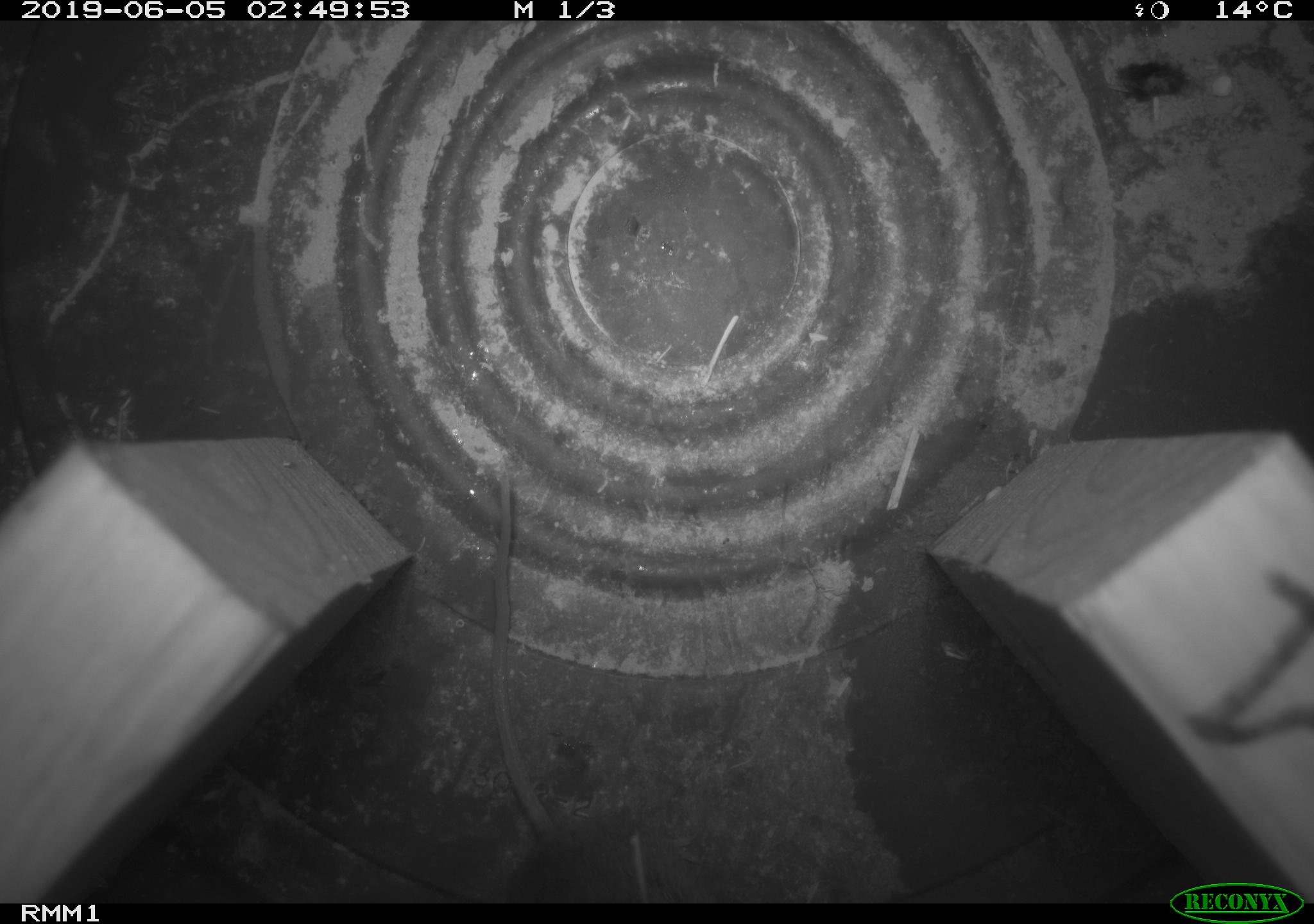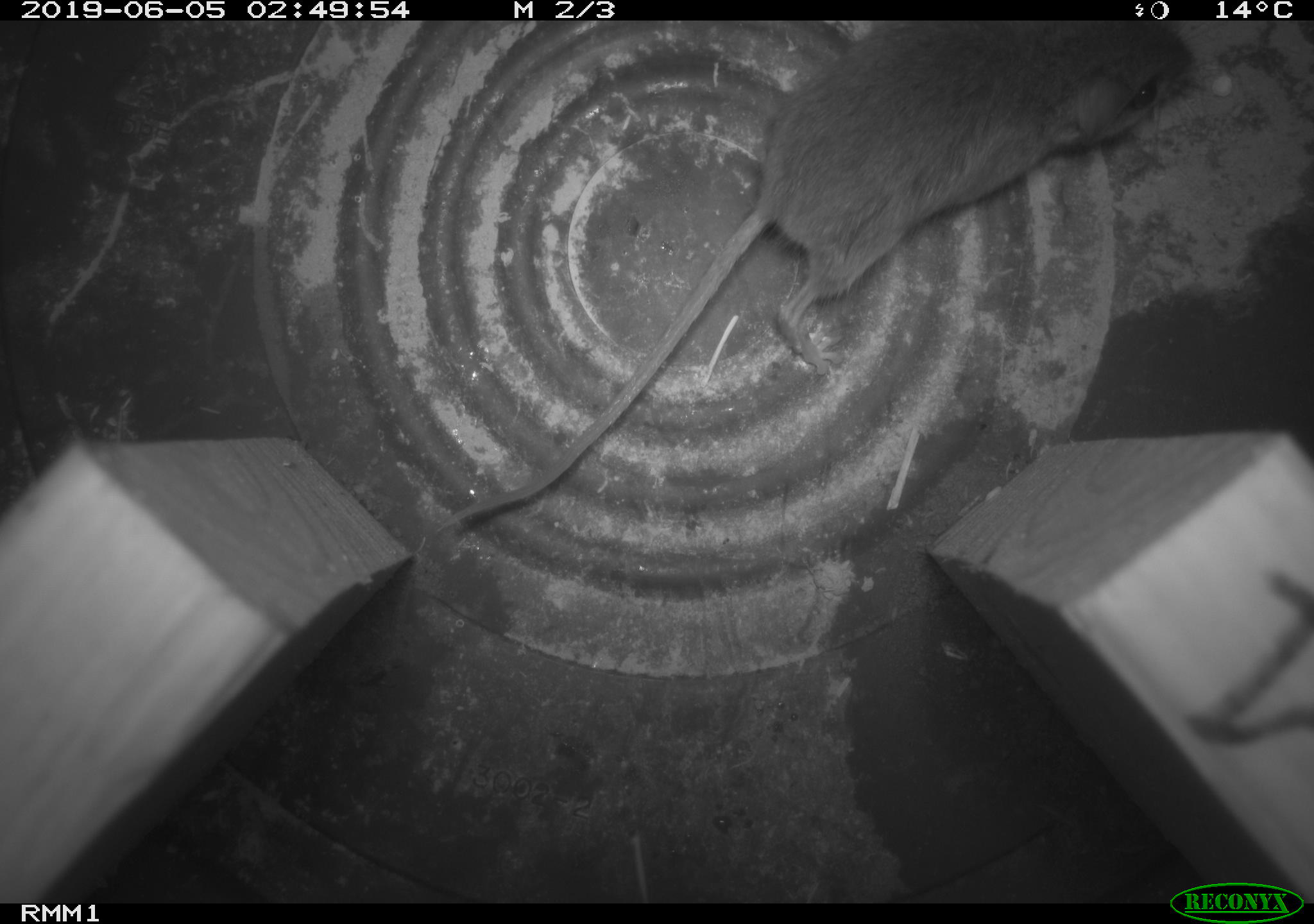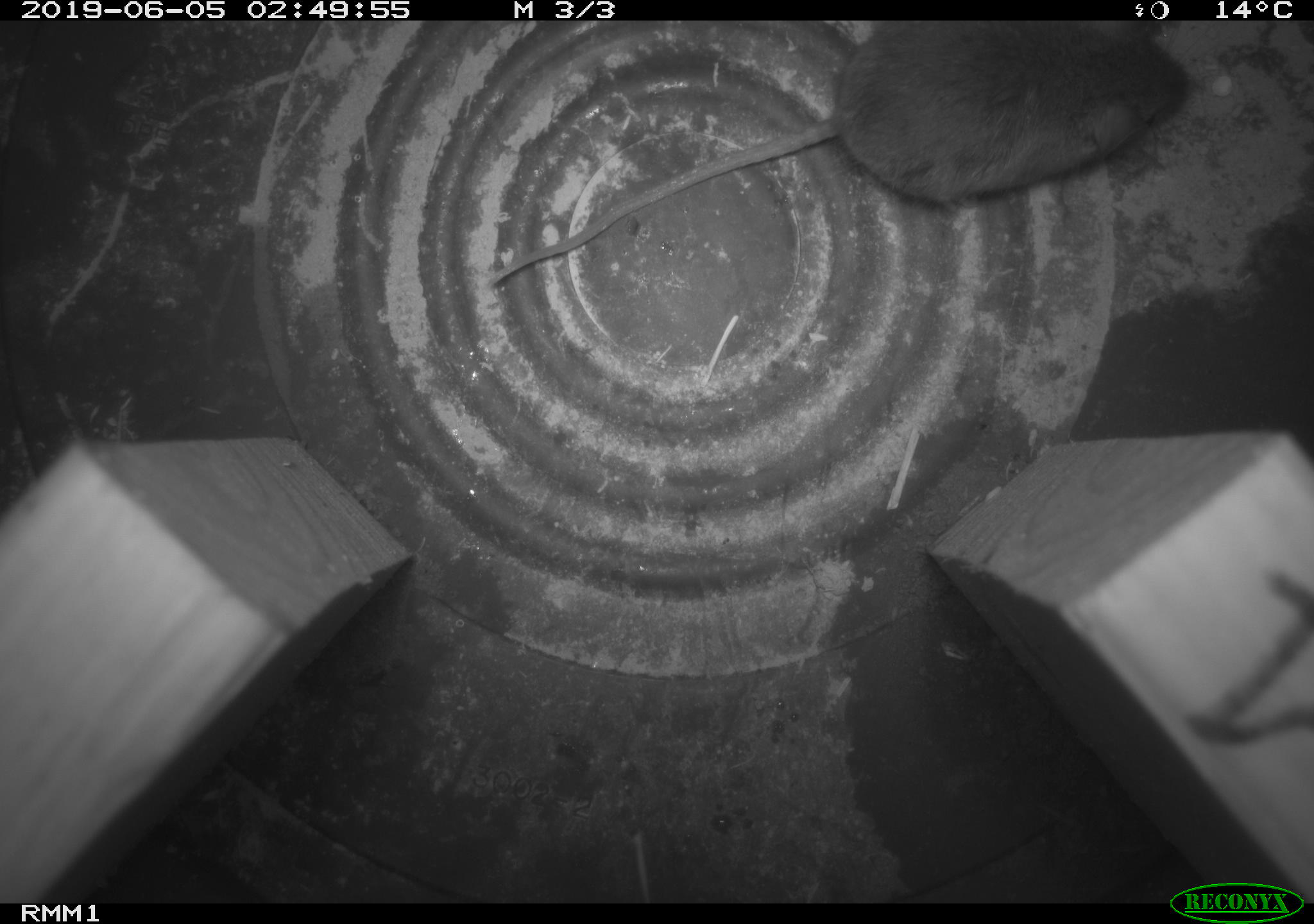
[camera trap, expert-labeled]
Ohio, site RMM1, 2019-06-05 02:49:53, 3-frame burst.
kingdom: Animalia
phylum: Chordata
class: Mammalia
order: Rodentia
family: Cricetidae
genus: Peromyscus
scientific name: Peromyscus leucopus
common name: white-footed mouse